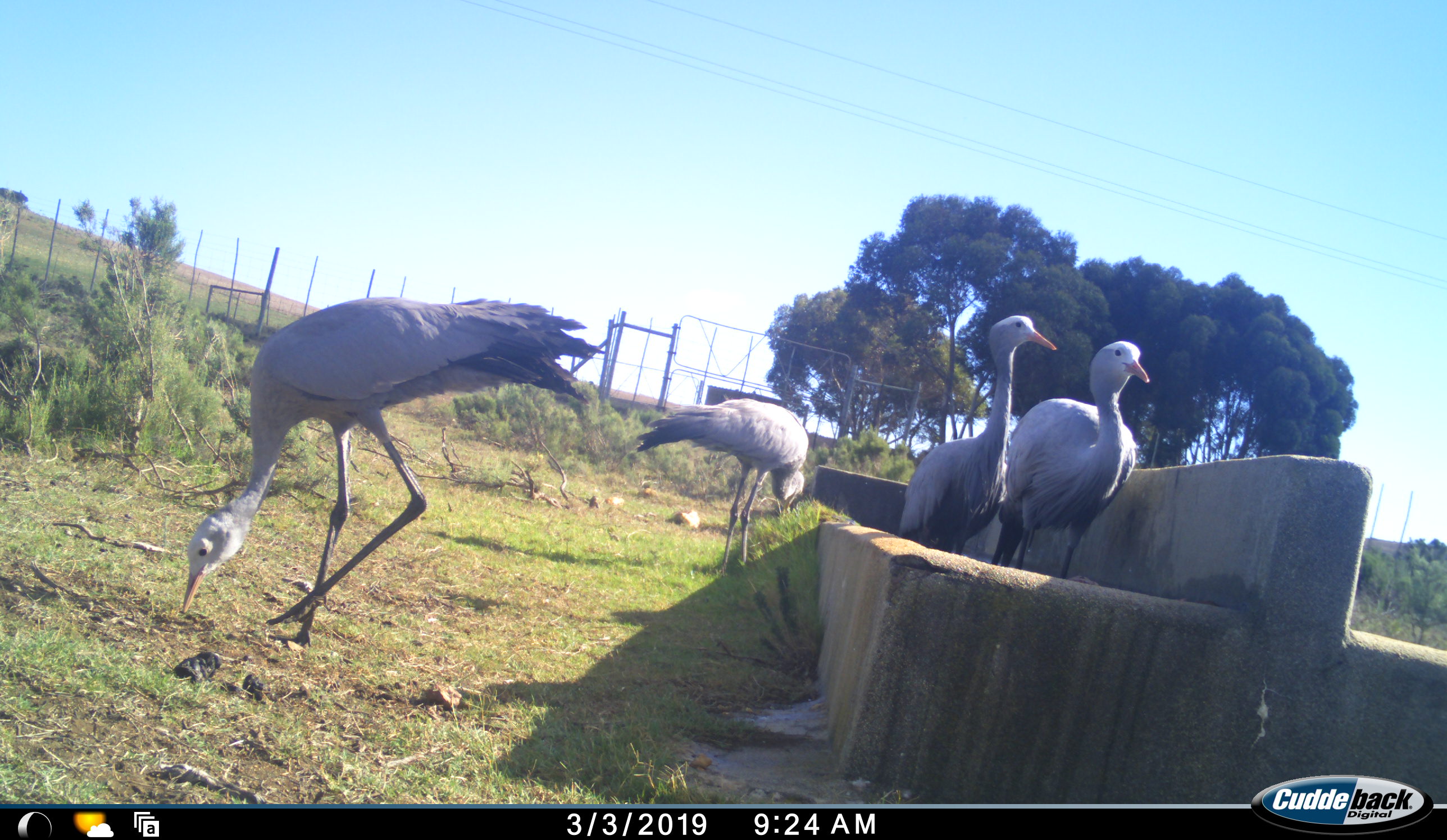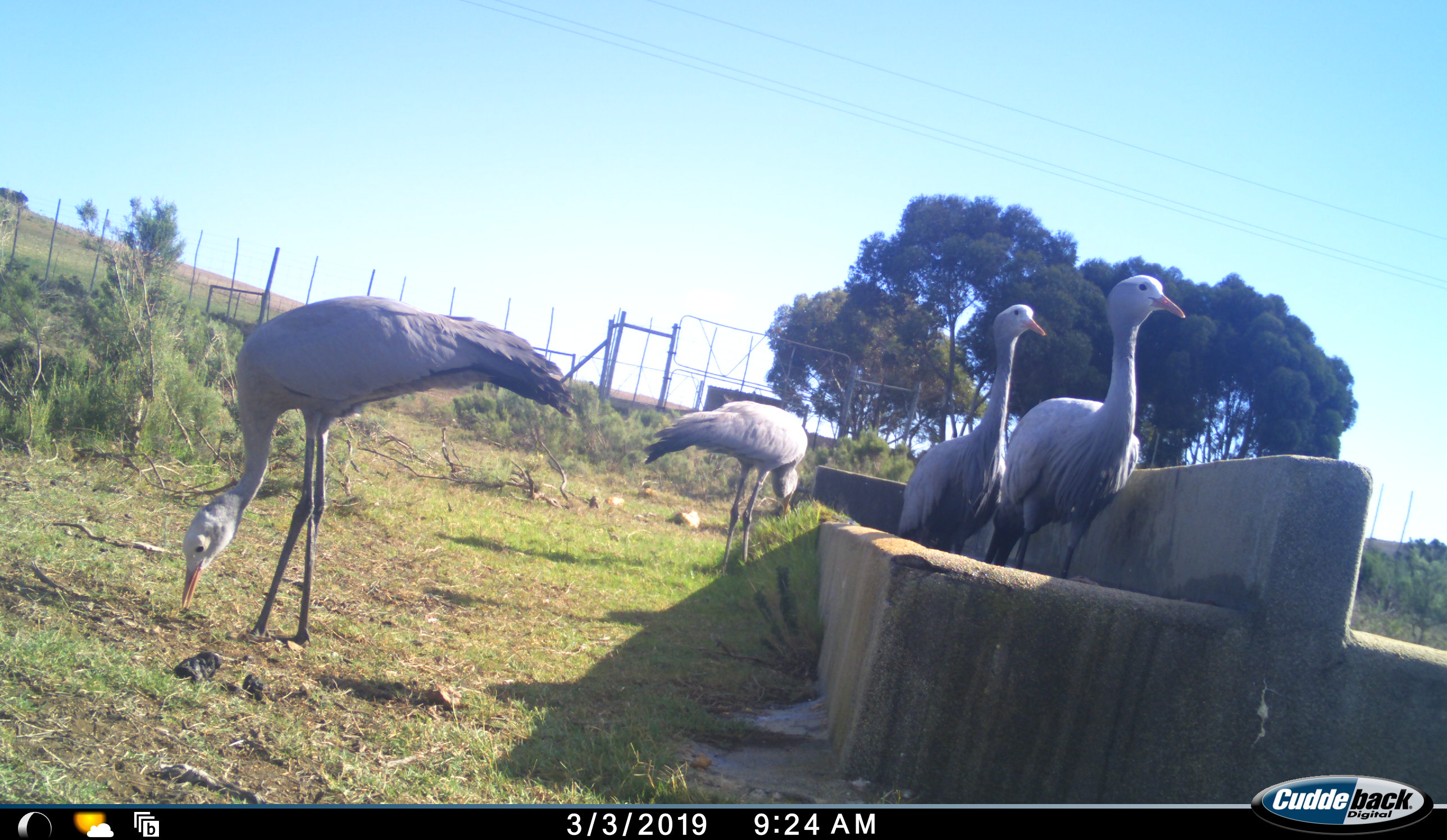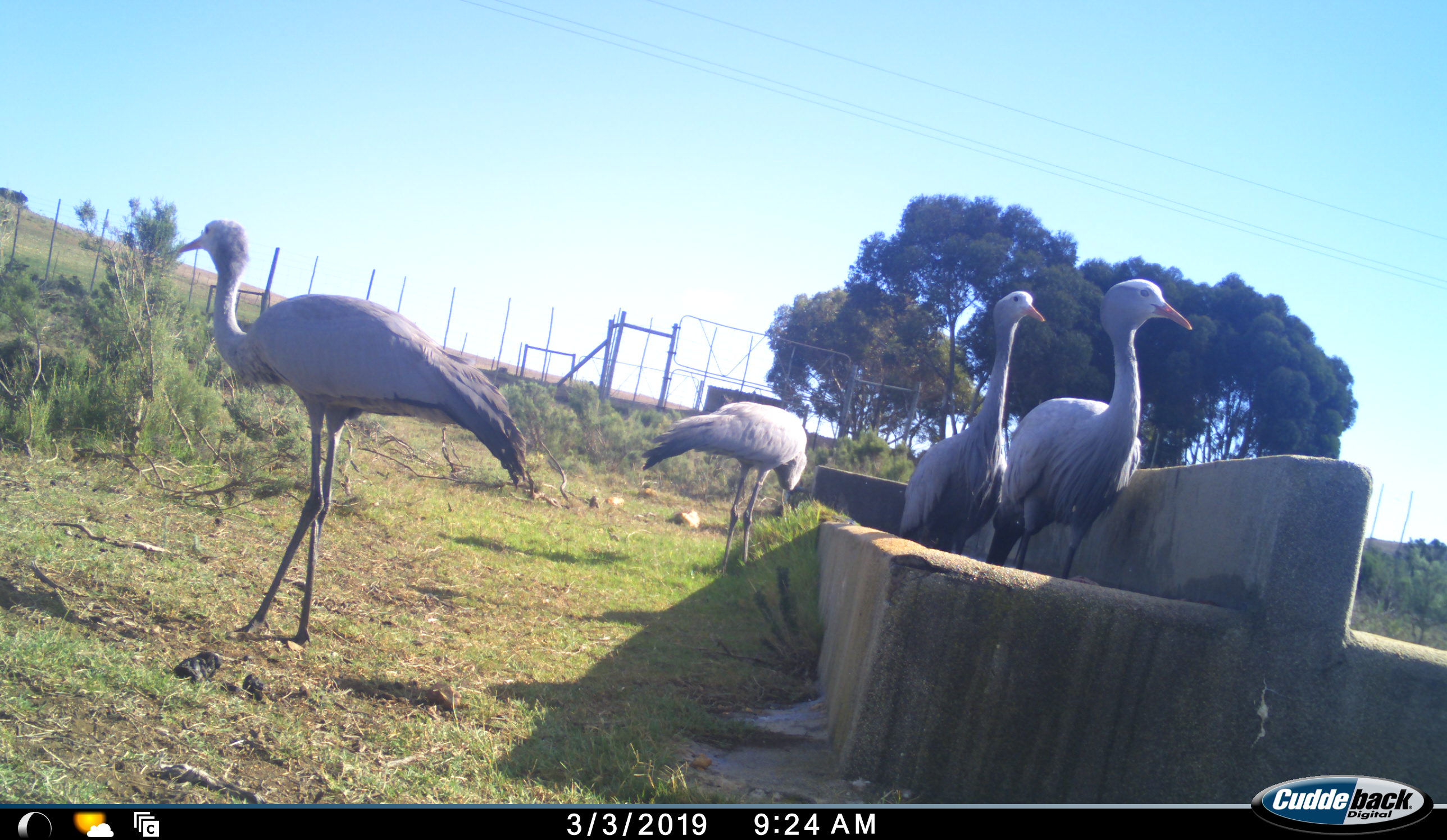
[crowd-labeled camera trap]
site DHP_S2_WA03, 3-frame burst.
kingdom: Animalia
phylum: Chordata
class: Aves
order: Gruiformes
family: Gruidae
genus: Anthropoides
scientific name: Anthropoides paradiseus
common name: blue crane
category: craneblue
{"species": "craneblue (blue crane) (Anthropoides paradiseus)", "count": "4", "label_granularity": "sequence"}